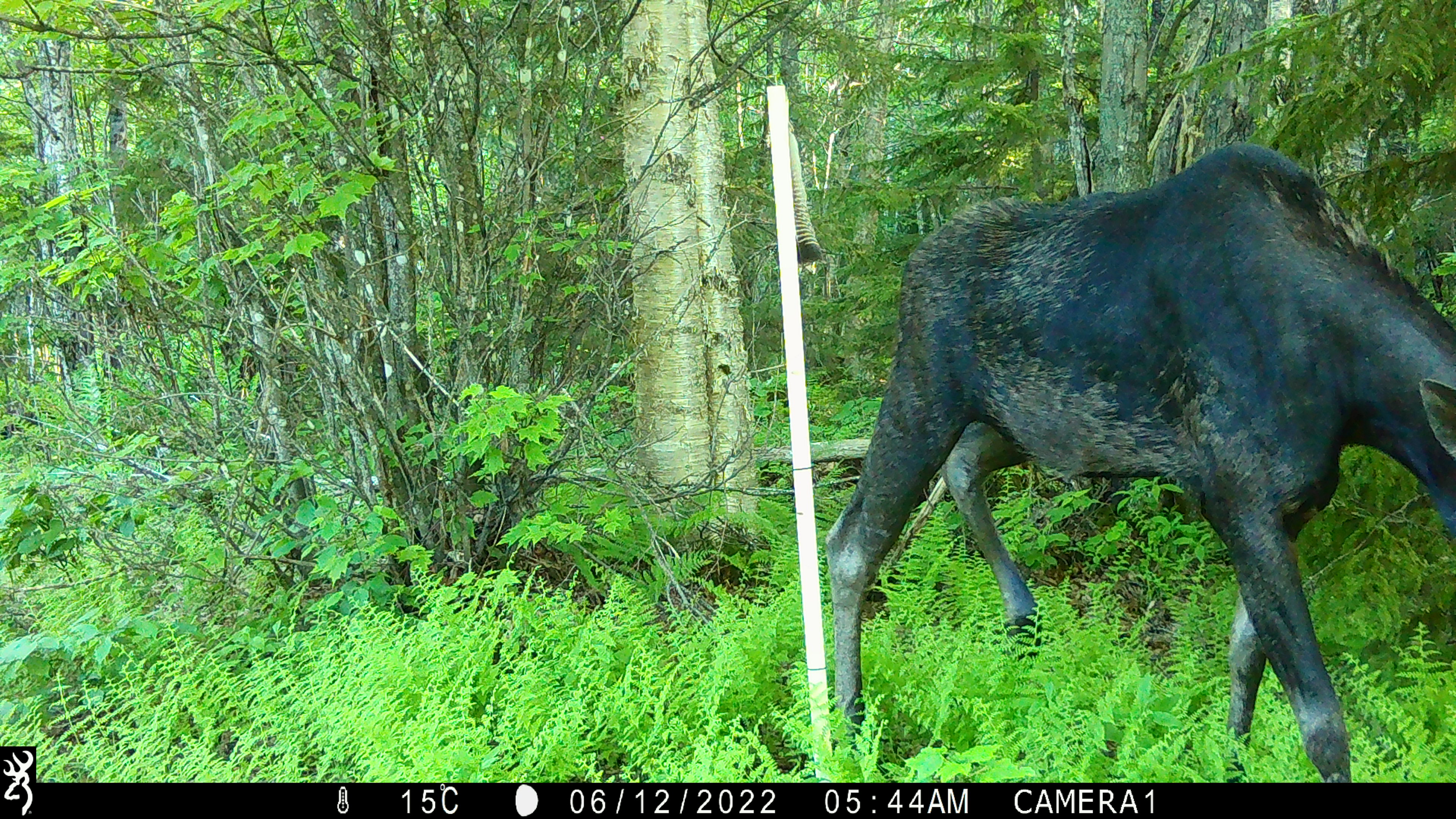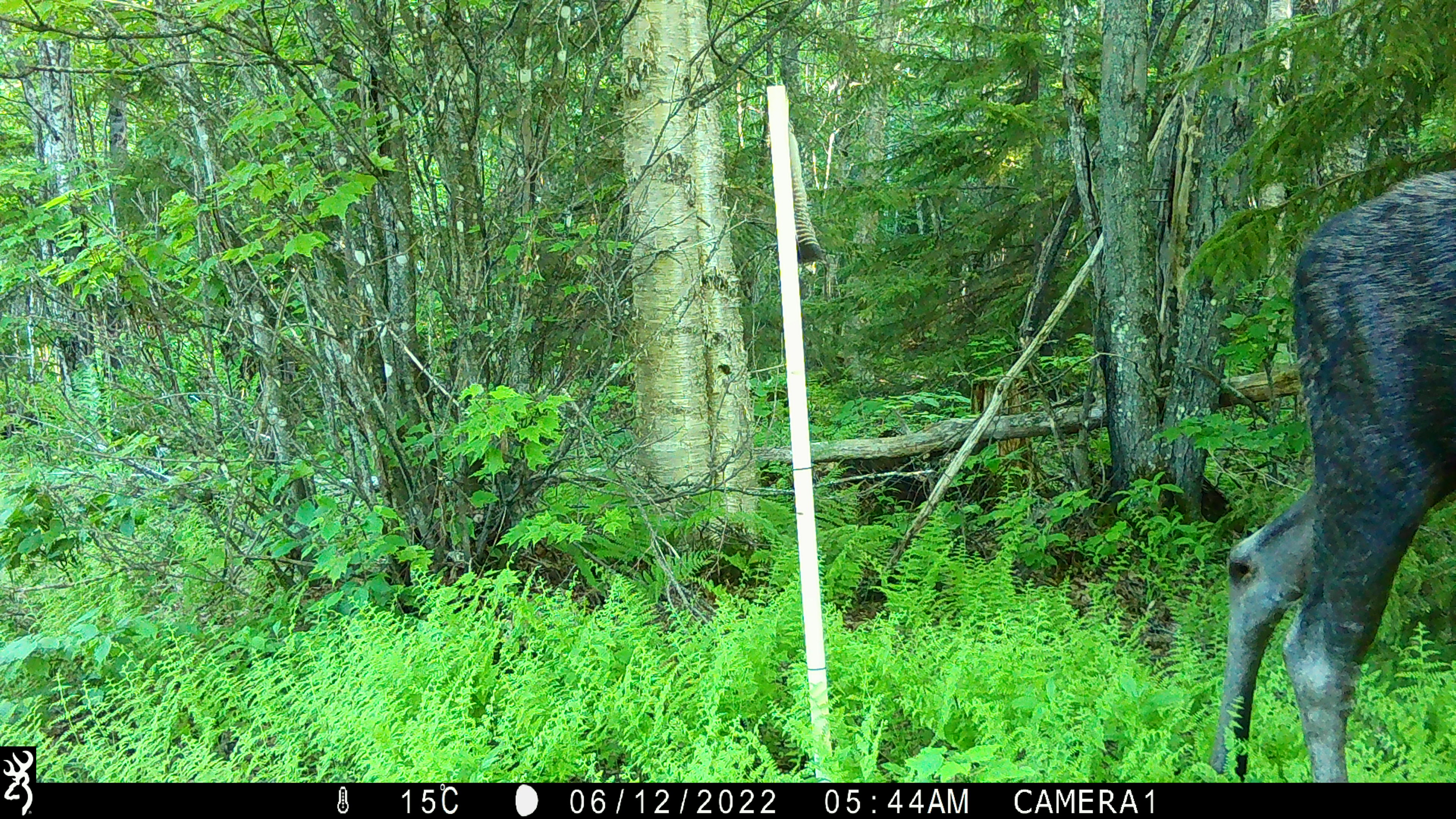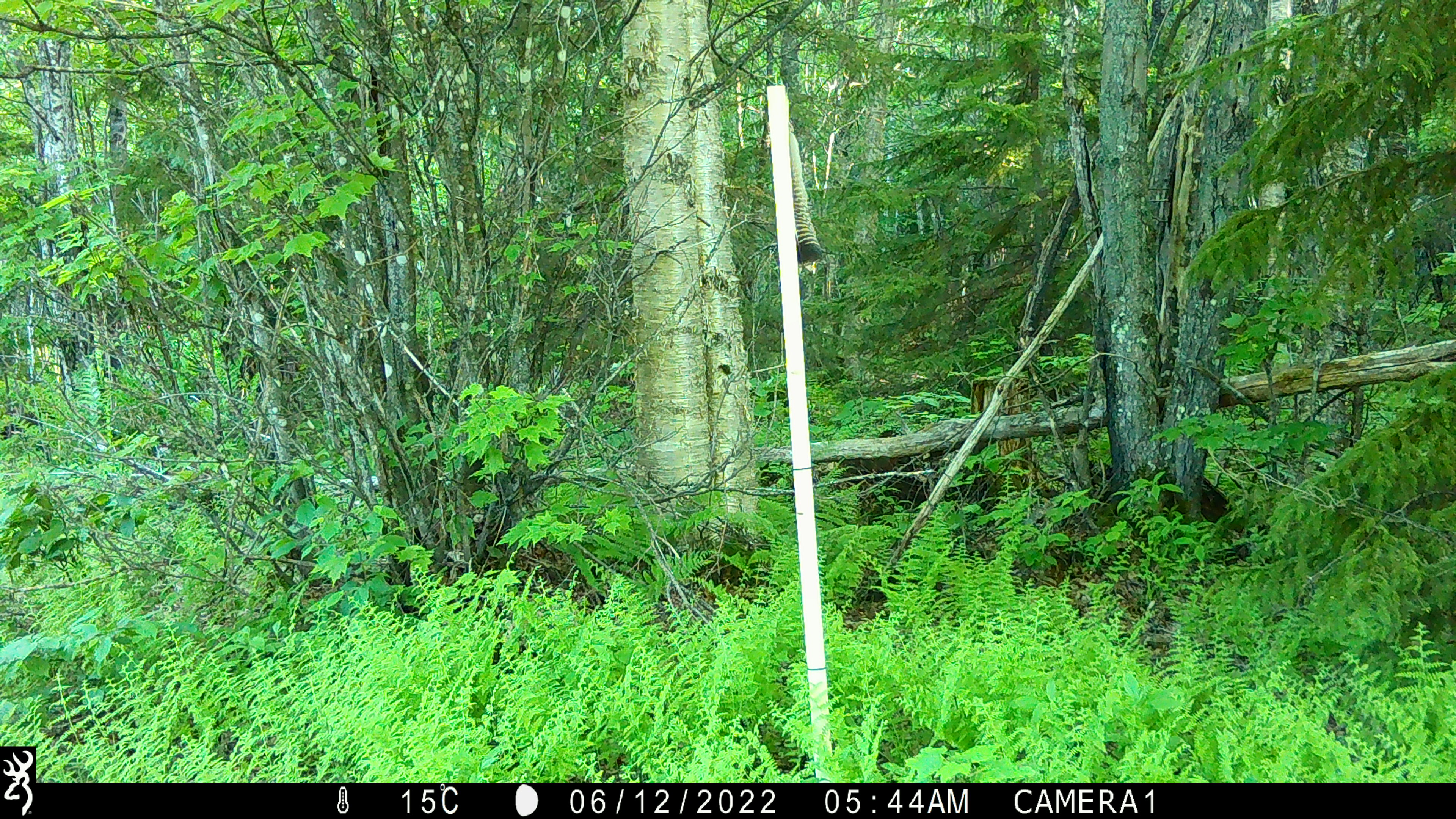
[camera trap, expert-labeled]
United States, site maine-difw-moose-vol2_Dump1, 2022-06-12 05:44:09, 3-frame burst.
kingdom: Animalia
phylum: Chordata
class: Mammalia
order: Artiodactyla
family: Cervidae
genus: Alces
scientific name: Alces alces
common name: moose